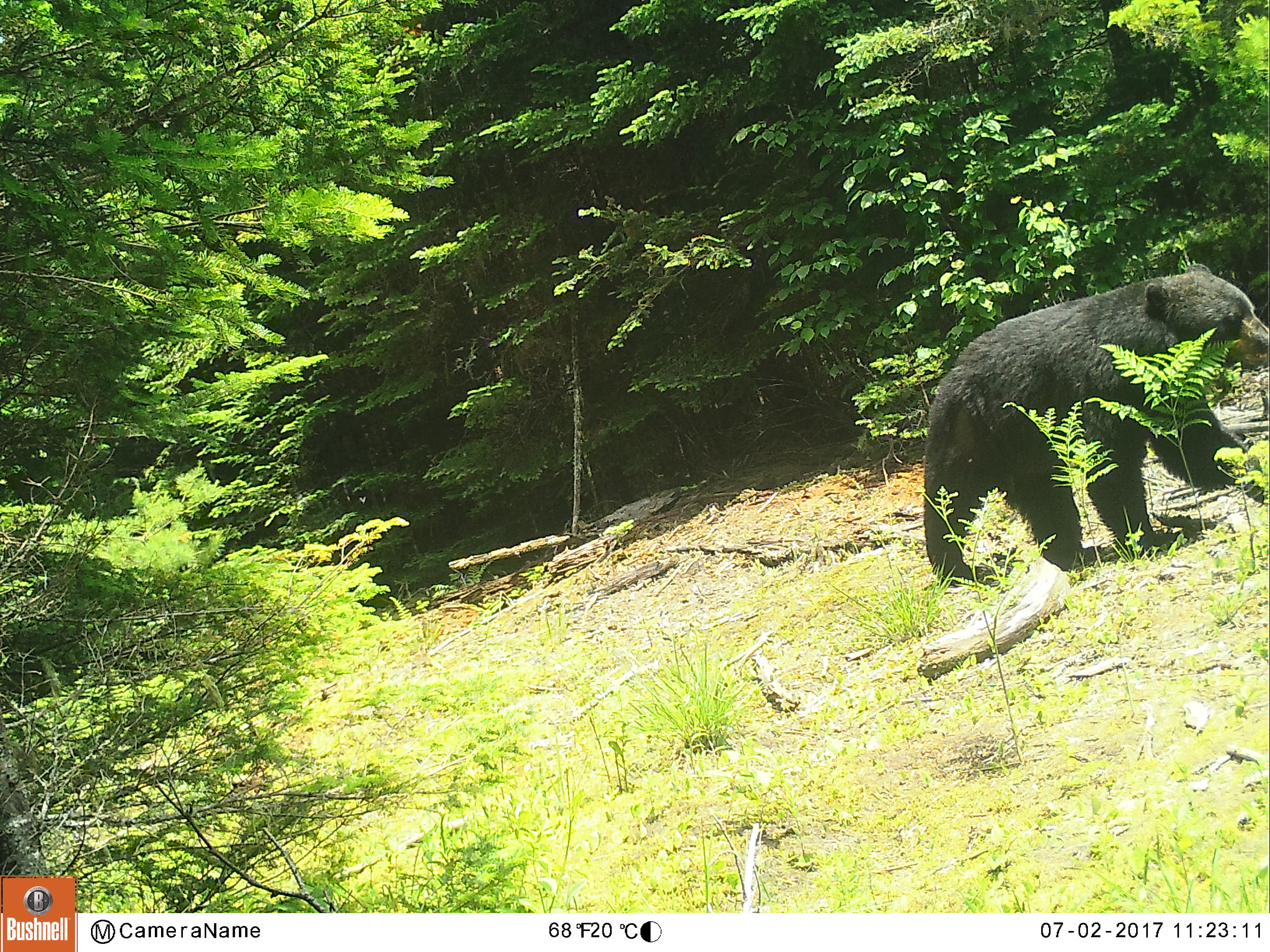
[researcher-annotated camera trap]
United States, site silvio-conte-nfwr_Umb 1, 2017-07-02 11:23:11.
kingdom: Animalia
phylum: Chordata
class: Mammalia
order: Carnivora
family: Ursidae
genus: Ursus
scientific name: Ursus americanus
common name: black bear